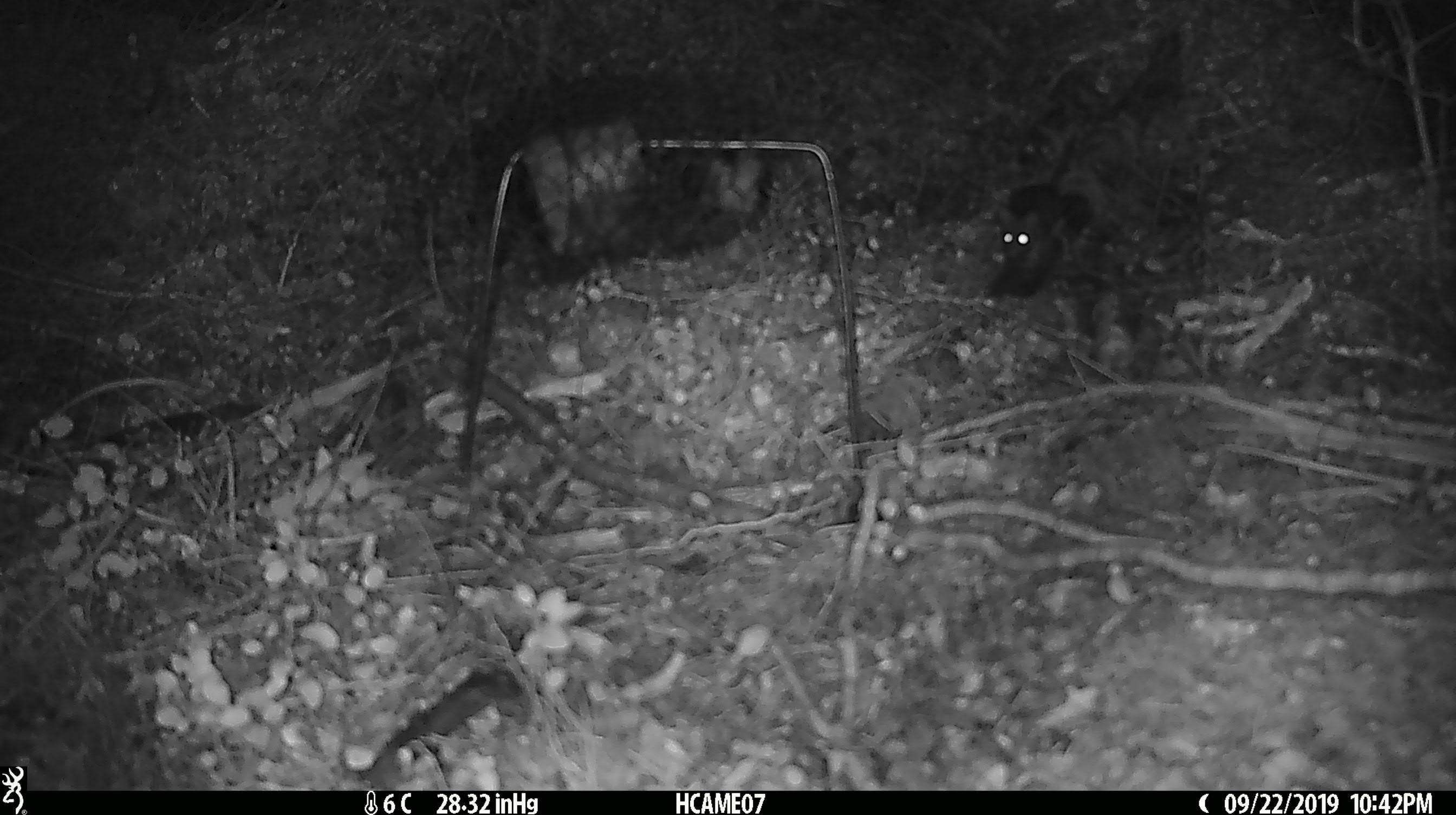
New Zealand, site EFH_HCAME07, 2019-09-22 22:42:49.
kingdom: Animalia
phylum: Chordata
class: Mammalia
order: Rodentia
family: Muridae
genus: Rattus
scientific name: Rattus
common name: rat